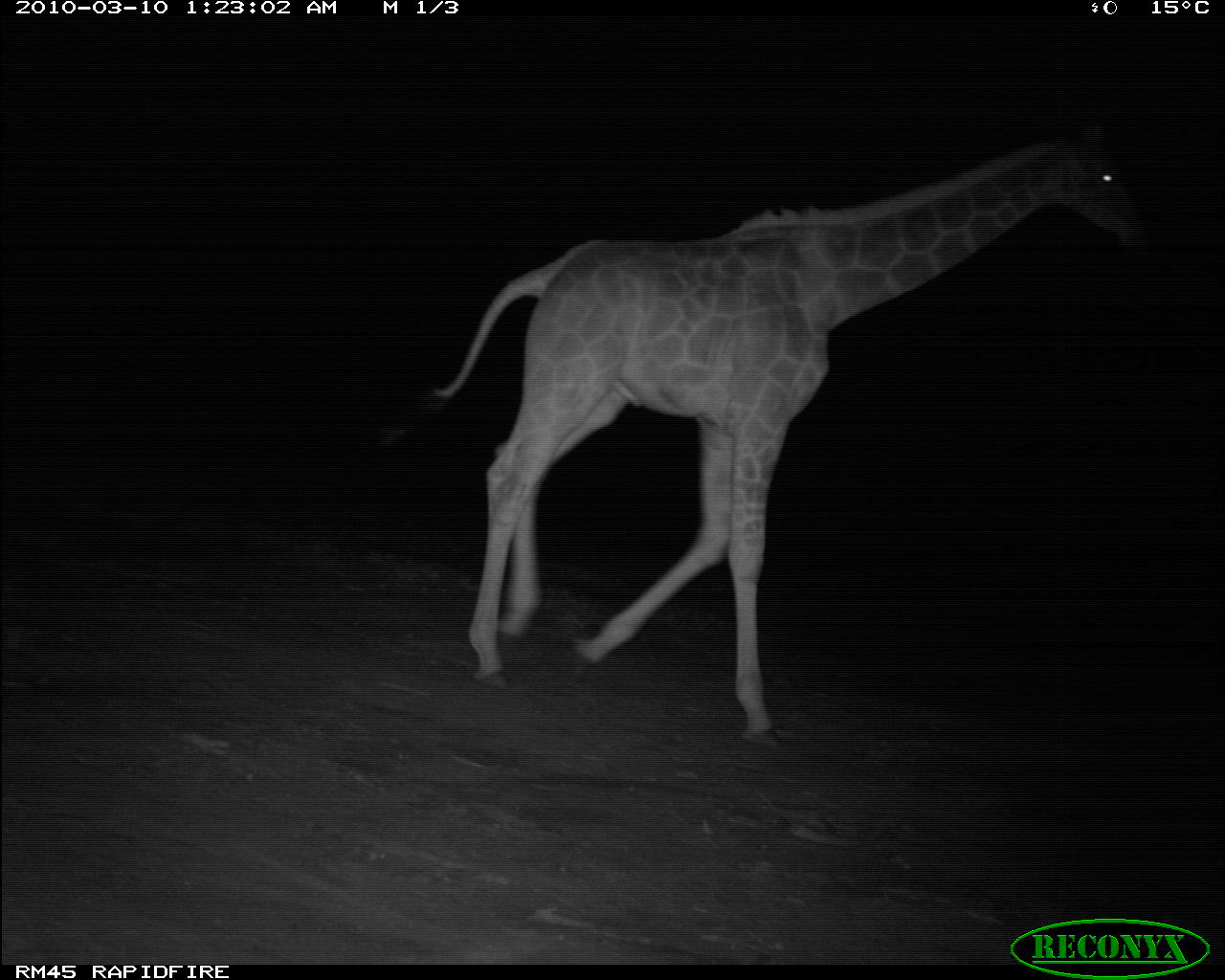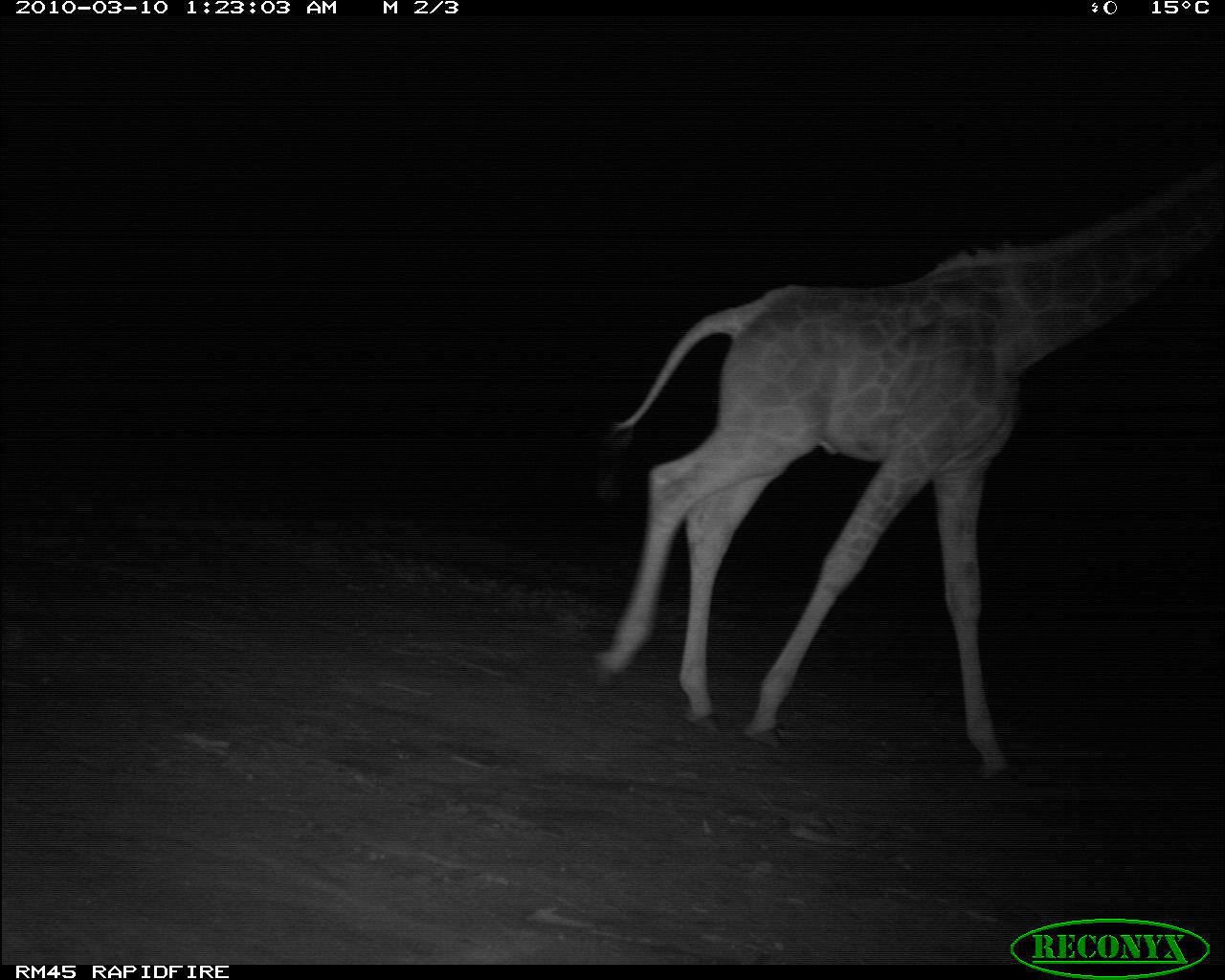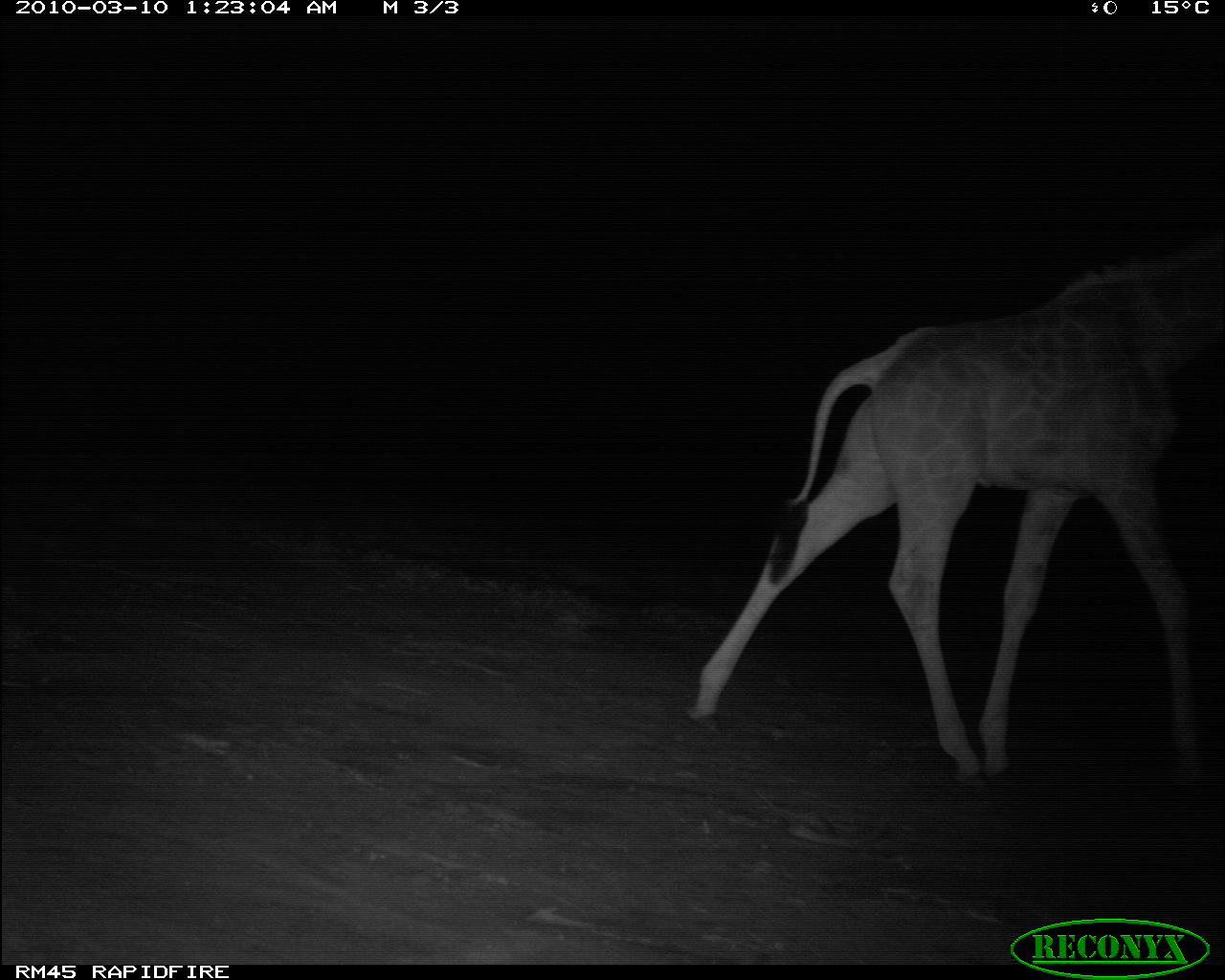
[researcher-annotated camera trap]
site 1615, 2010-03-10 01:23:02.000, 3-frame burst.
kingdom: Animalia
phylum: Chordata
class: Mammalia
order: Artiodactyla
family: Giraffidae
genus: Giraffa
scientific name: Giraffa camelopardalis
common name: giraffe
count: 1